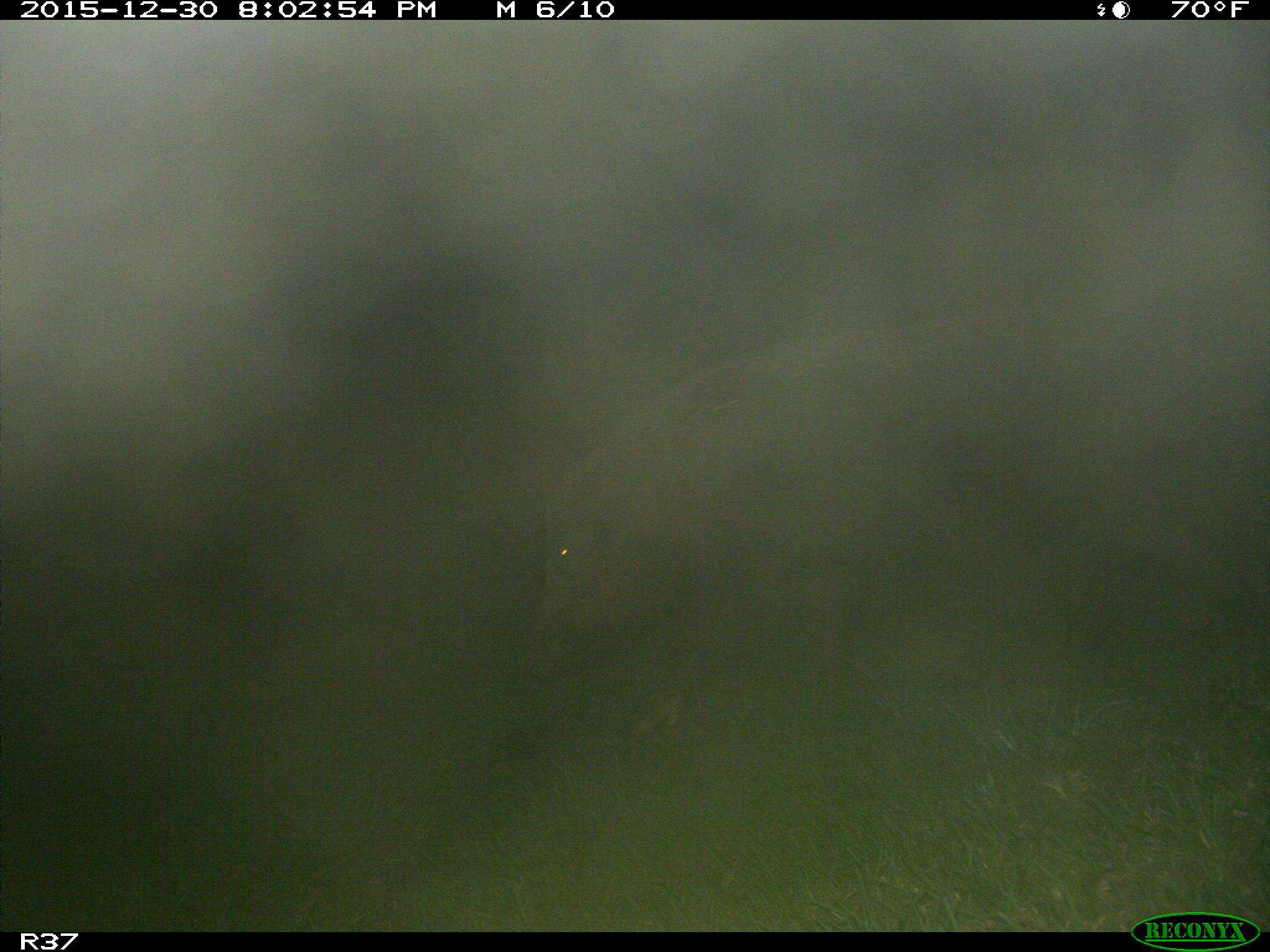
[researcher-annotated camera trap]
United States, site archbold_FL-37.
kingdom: Animalia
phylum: Chordata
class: Mammalia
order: Artiodactyla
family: Suidae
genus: Sus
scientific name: Sus scrofa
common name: wild boar